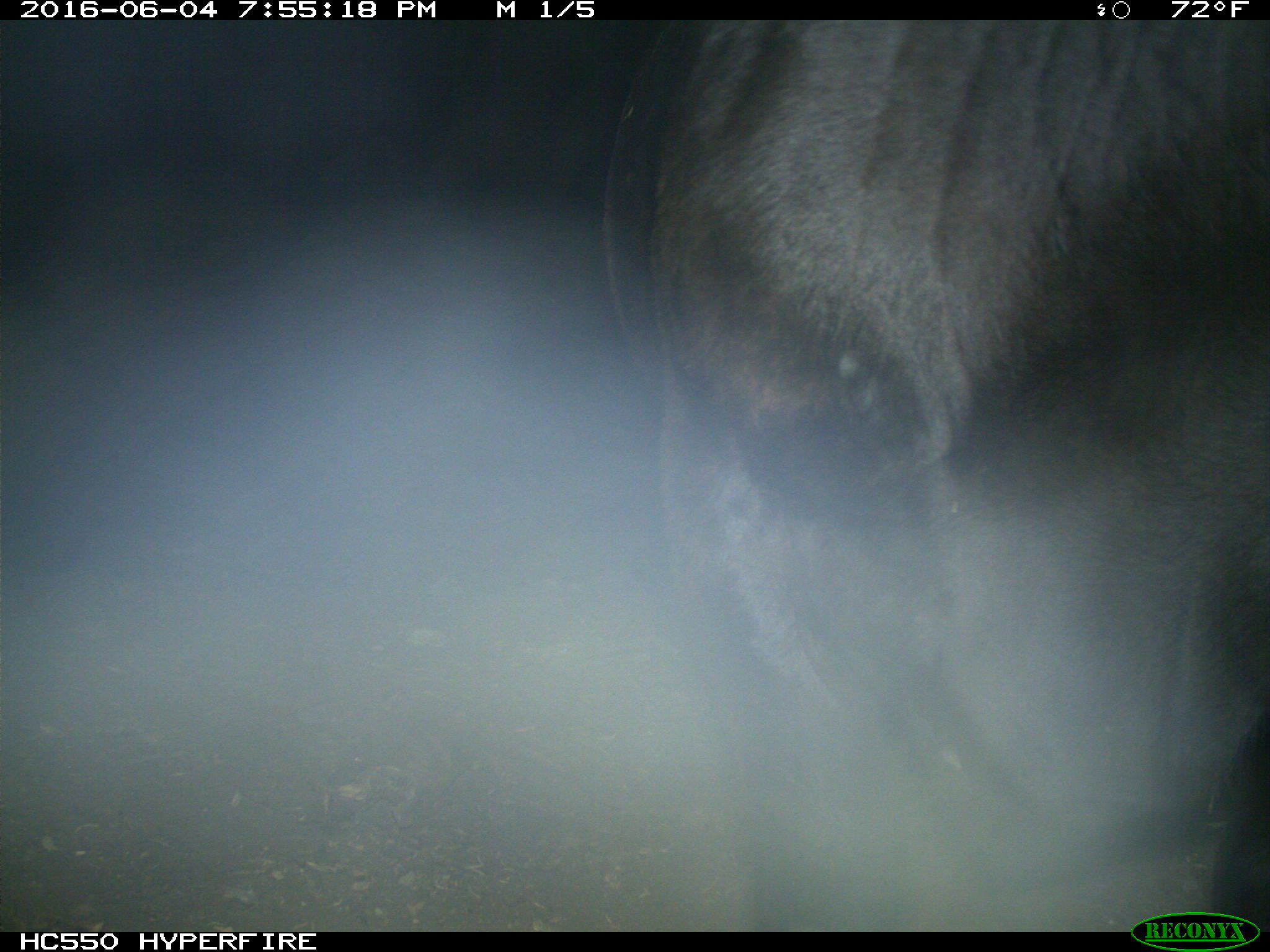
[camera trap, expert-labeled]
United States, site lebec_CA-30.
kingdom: Animalia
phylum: Chordata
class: Mammalia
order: Artiodactyla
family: Bovidae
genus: Bos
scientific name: Bos taurus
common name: domestic cow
Bos taurus (domestic cow).